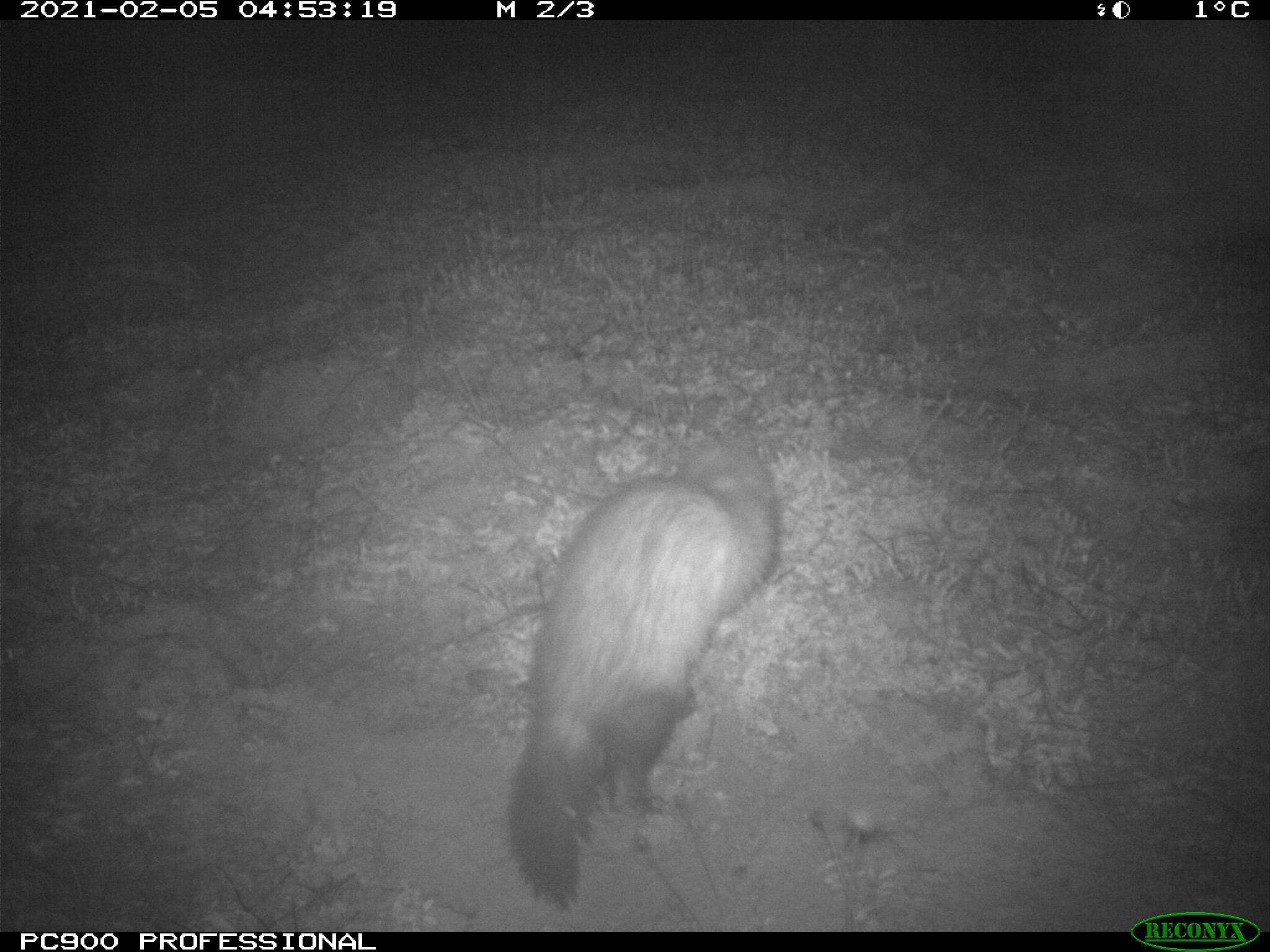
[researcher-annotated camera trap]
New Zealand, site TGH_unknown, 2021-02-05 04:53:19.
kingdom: Animalia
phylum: Chordata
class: Mammalia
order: Carnivora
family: Mustelidae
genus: Mustela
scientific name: Mustela furo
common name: ferret